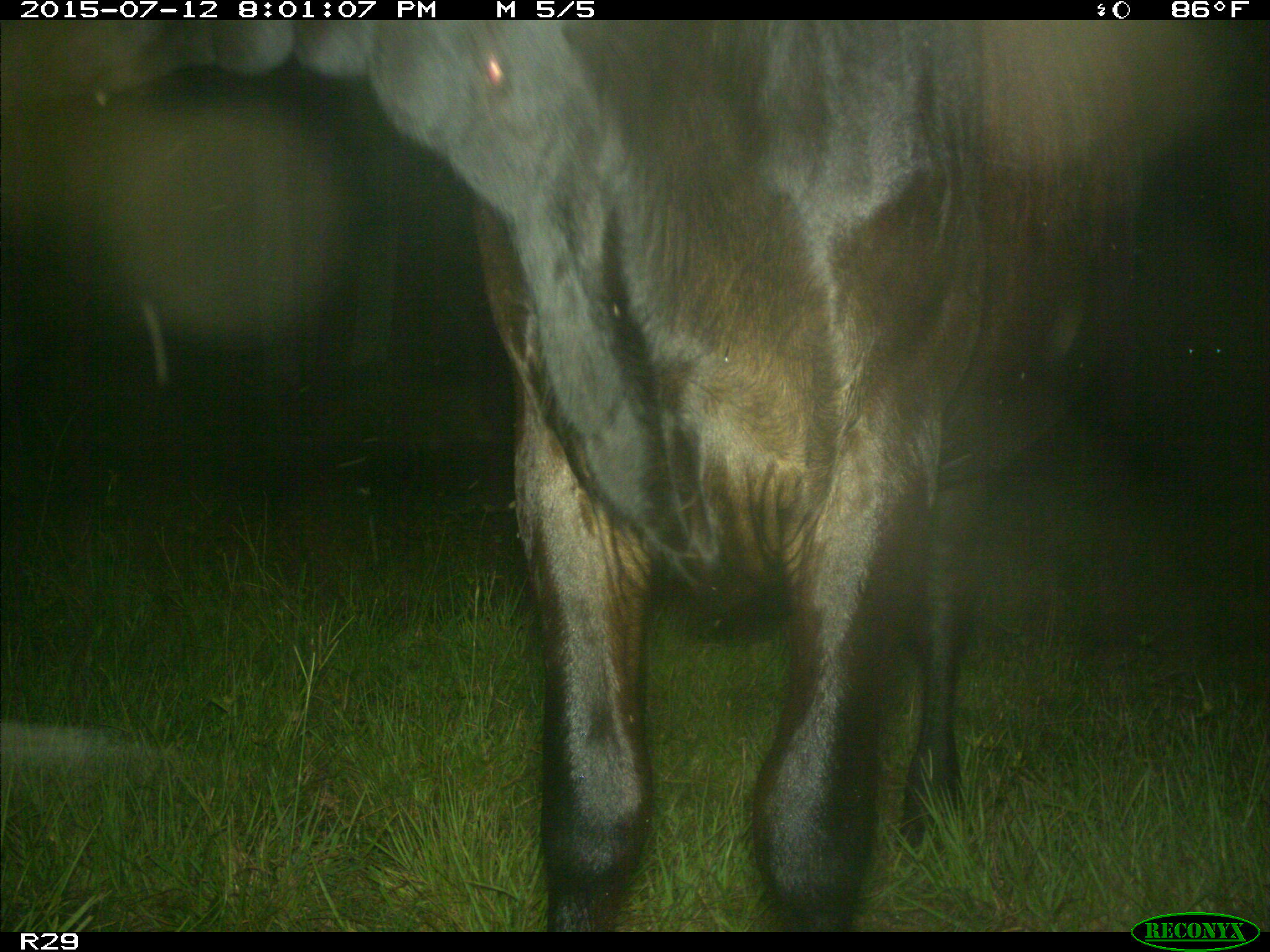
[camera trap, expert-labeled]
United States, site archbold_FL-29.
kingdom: Animalia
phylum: Chordata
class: Mammalia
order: Artiodactyla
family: Bovidae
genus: Bos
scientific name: Bos taurus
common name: domestic cow